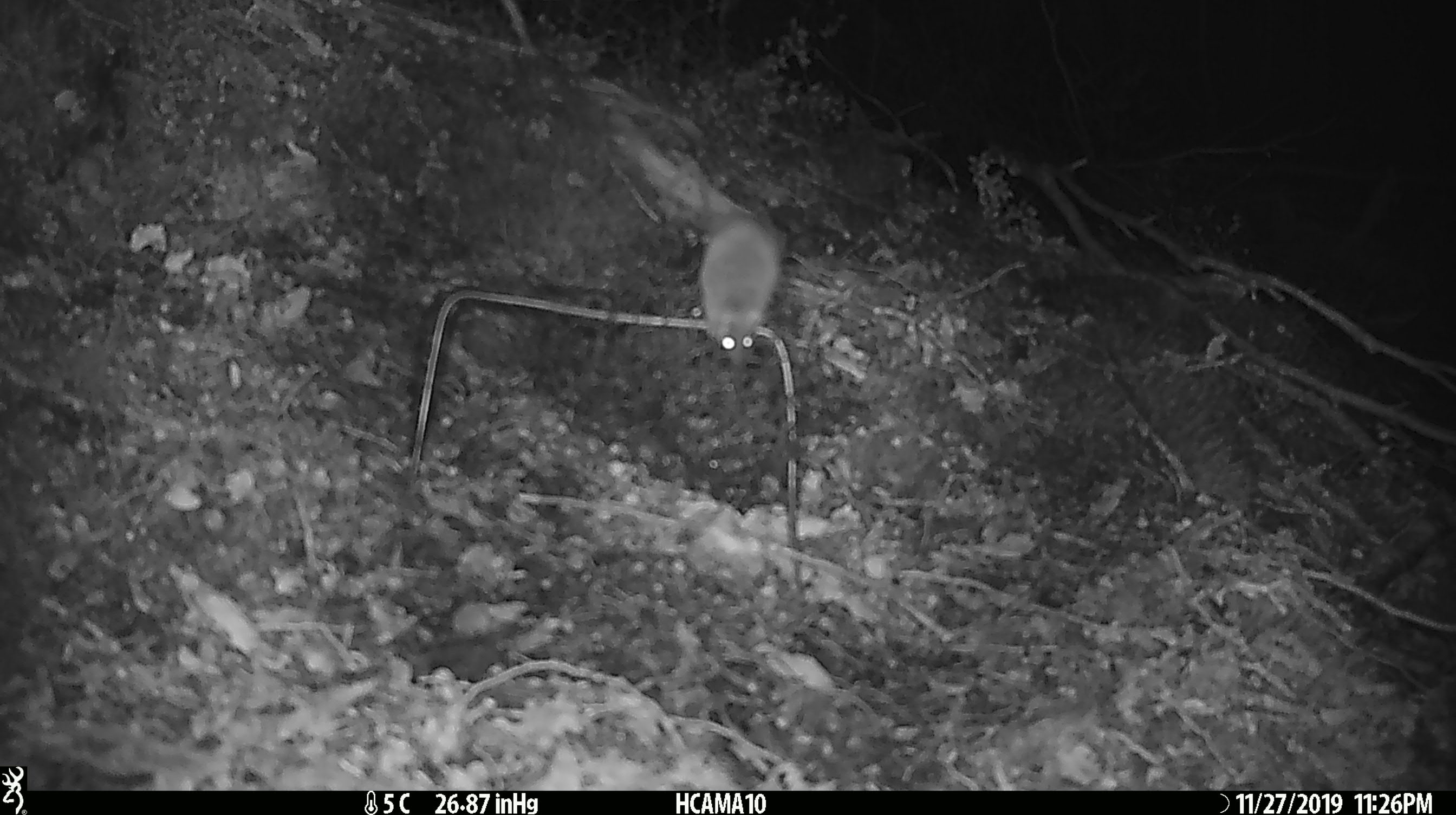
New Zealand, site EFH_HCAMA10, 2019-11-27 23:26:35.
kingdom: Animalia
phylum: Chordata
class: Mammalia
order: Rodentia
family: Muridae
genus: Mus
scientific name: Mus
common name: mouse